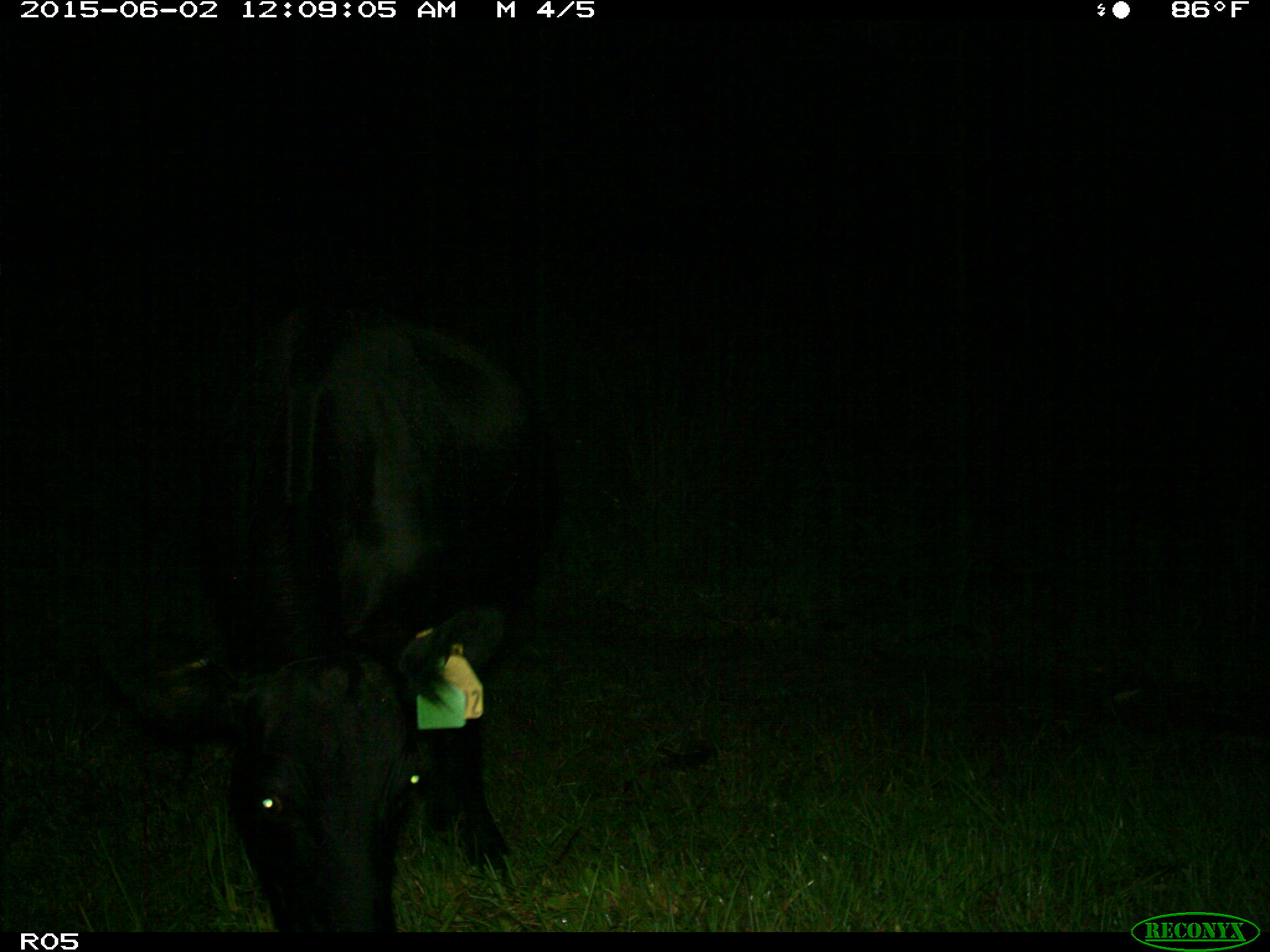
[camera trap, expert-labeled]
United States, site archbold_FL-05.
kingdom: Animalia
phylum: Chordata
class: Mammalia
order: Artiodactyla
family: Bovidae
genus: Bos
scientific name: Bos taurus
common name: domestic cow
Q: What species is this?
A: Bos taurus (domestic cow).